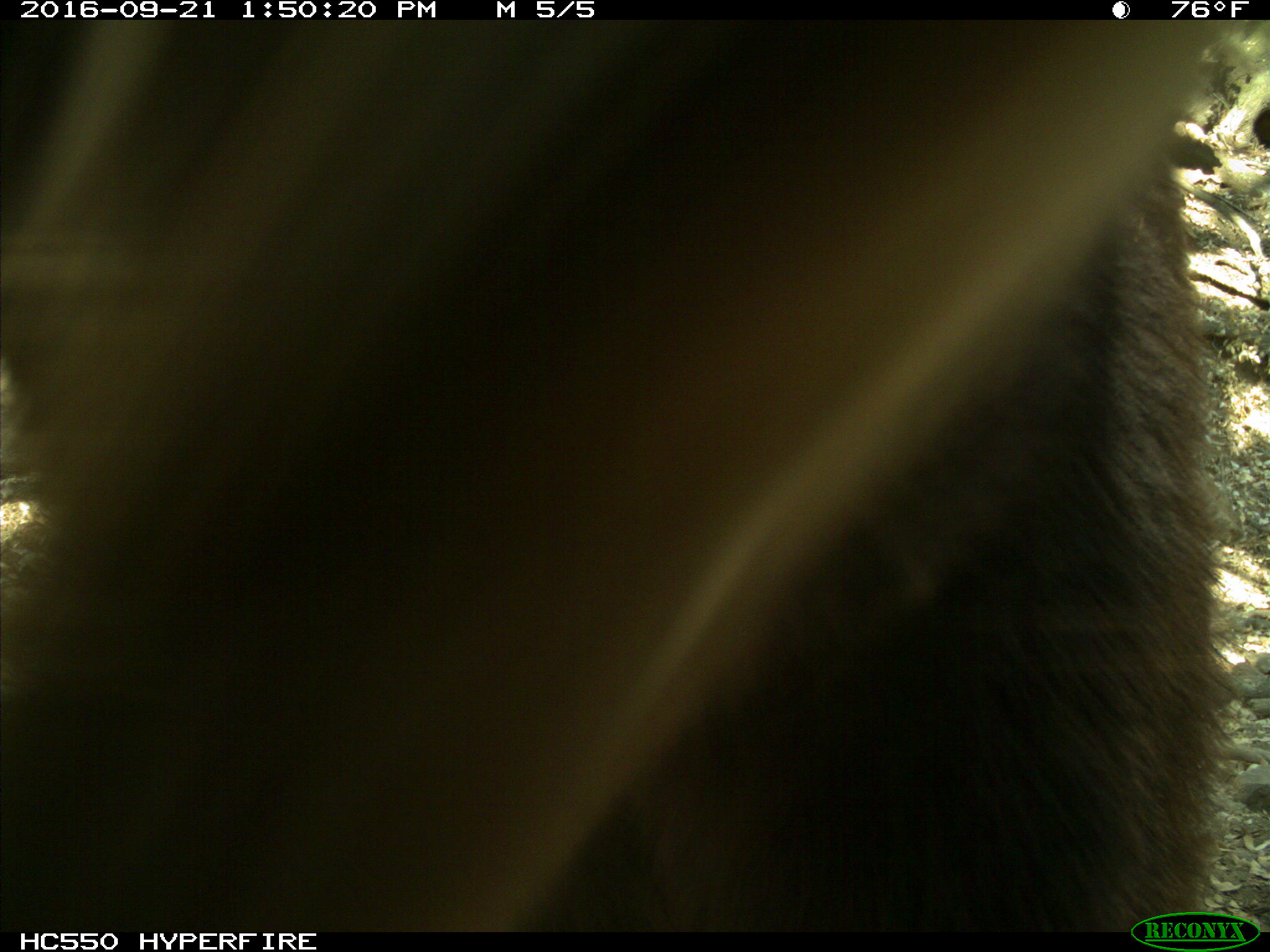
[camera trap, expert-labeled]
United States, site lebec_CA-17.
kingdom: Animalia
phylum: Chordata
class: Mammalia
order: Carnivora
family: Ursidae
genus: Ursus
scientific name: Ursus americanus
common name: american black bear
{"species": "Ursus americanus (american black bear)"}